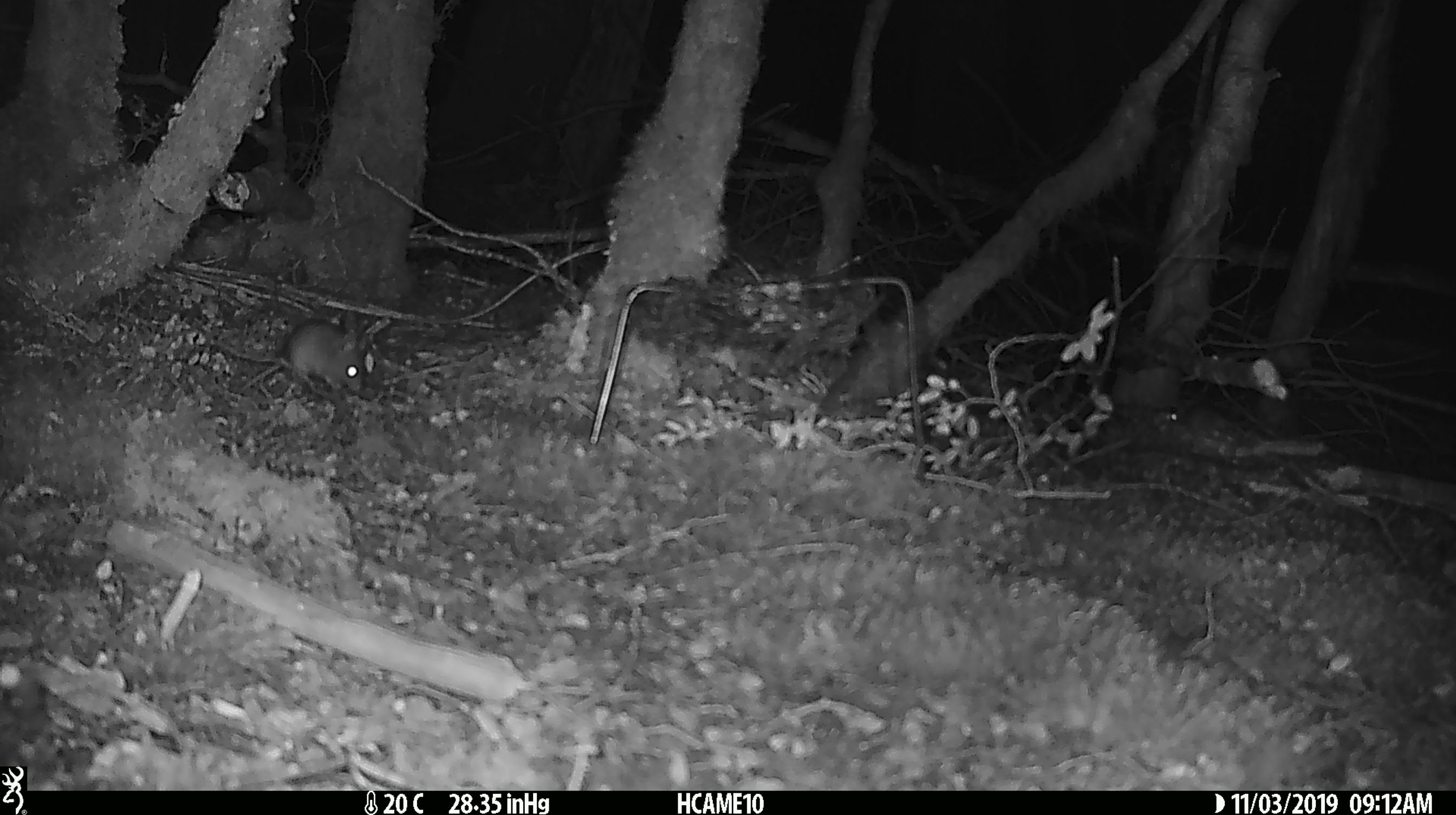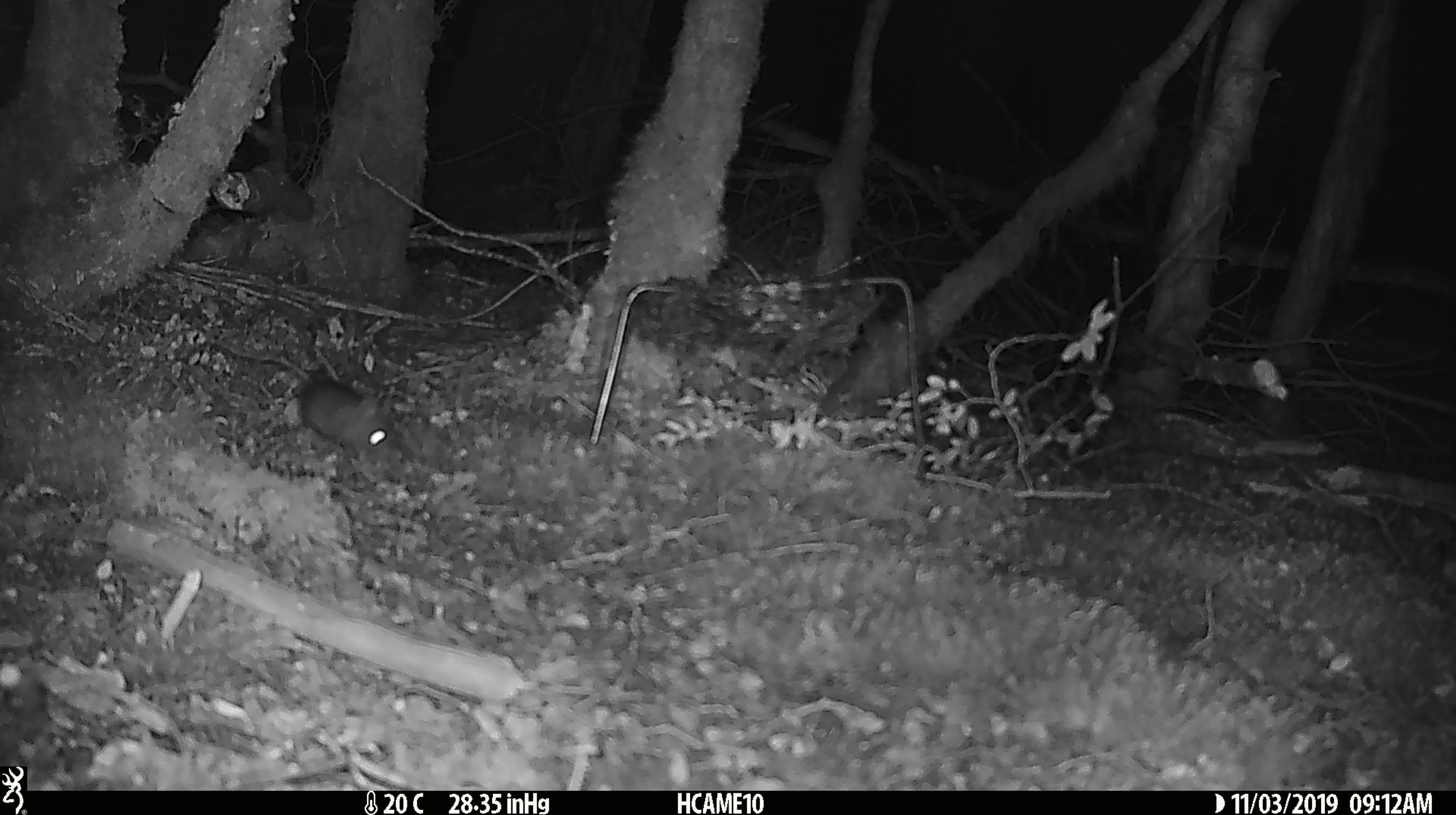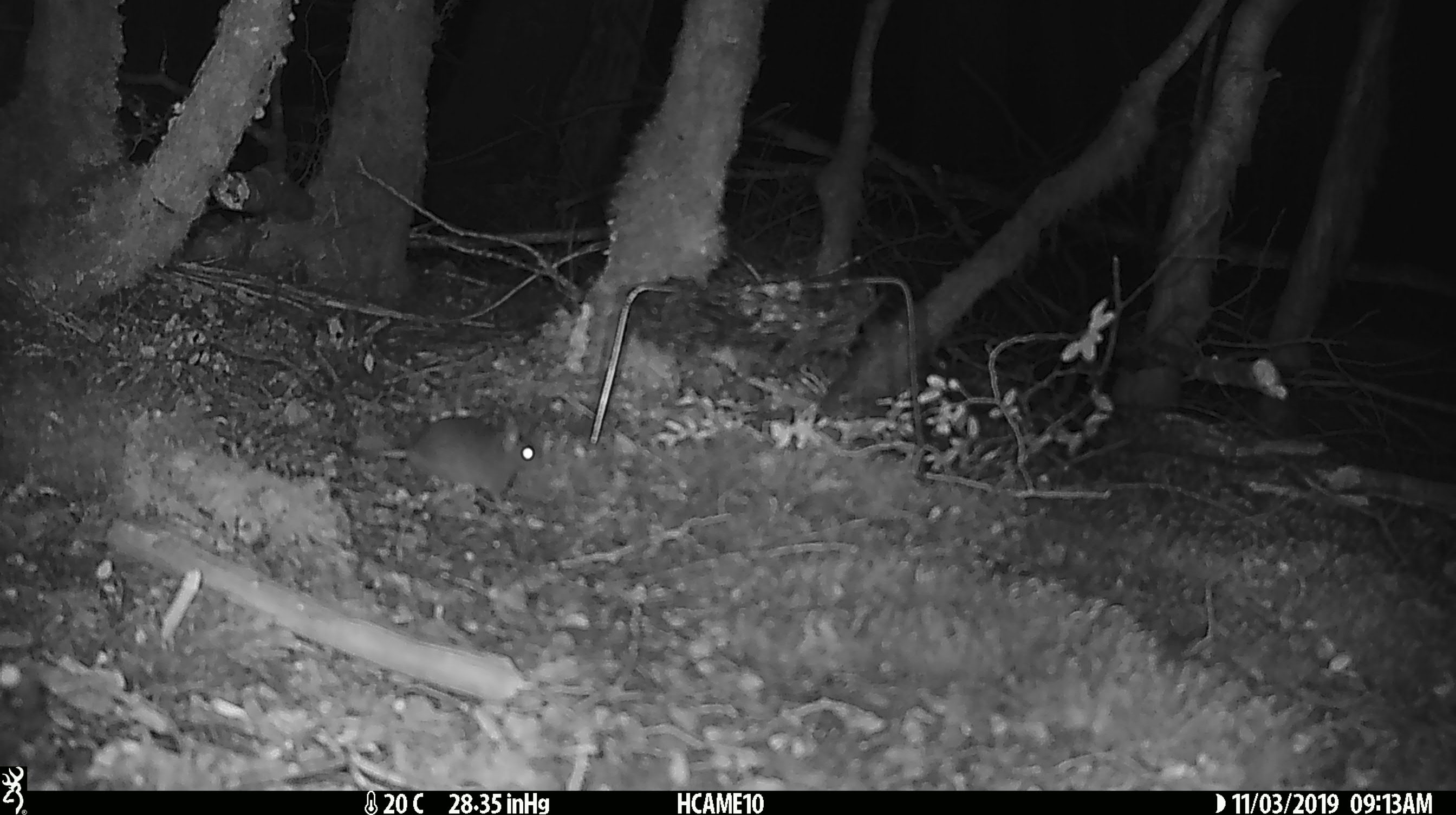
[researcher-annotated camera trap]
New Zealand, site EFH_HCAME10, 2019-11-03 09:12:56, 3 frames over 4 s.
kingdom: Animalia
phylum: Chordata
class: Mammalia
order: Rodentia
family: Muridae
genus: Mus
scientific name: Mus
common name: mouse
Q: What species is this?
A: Mouse (Mus).